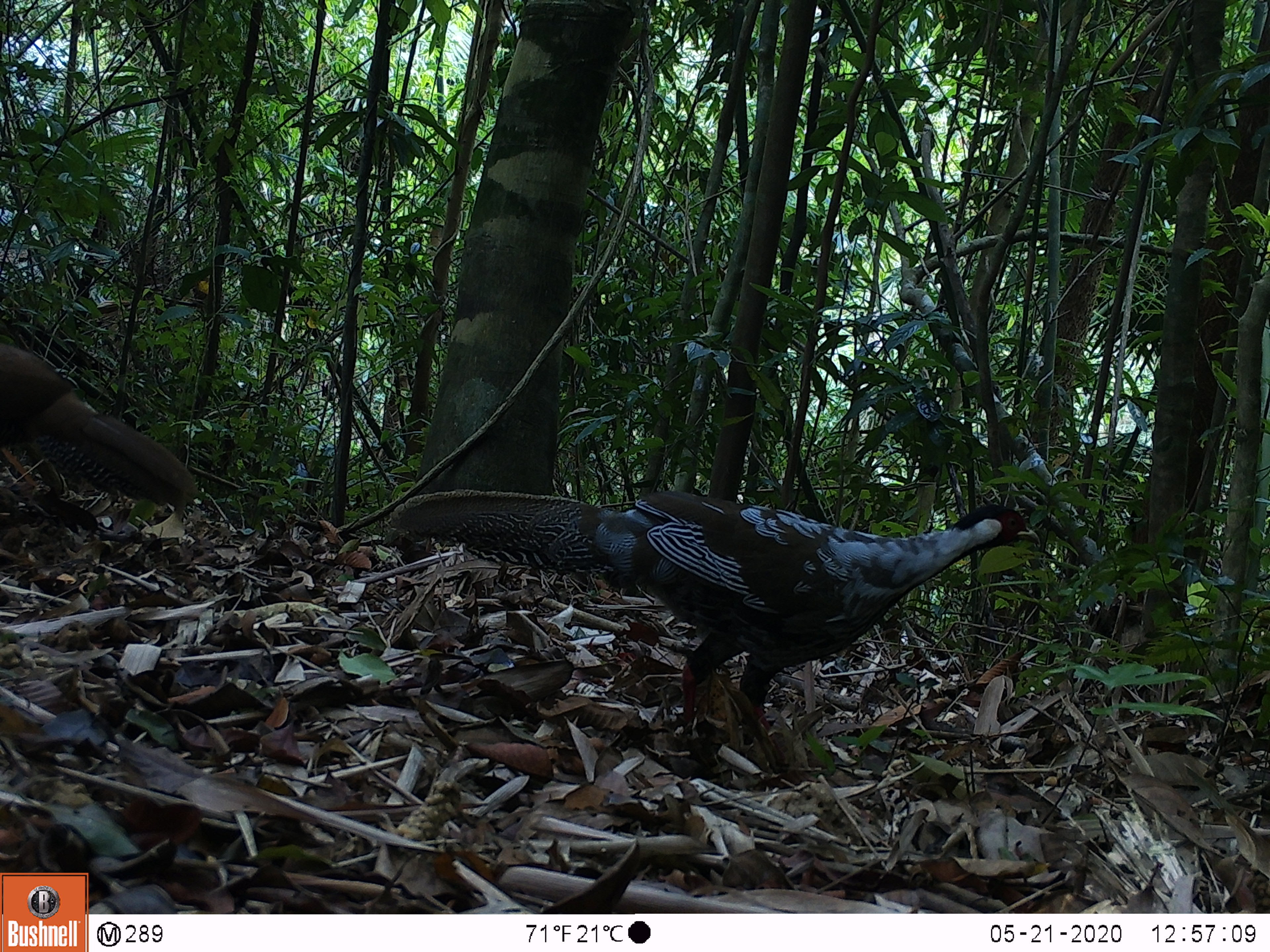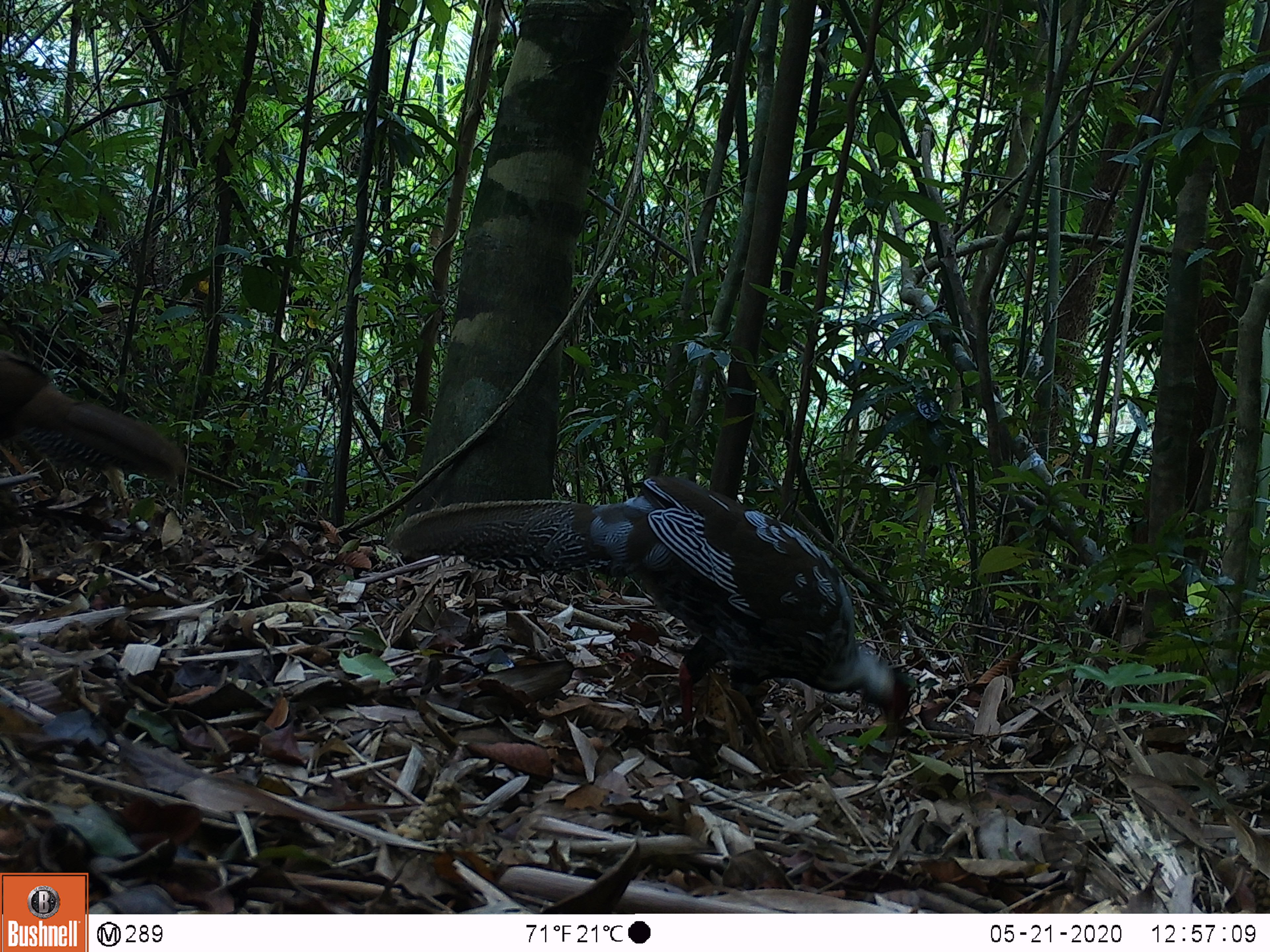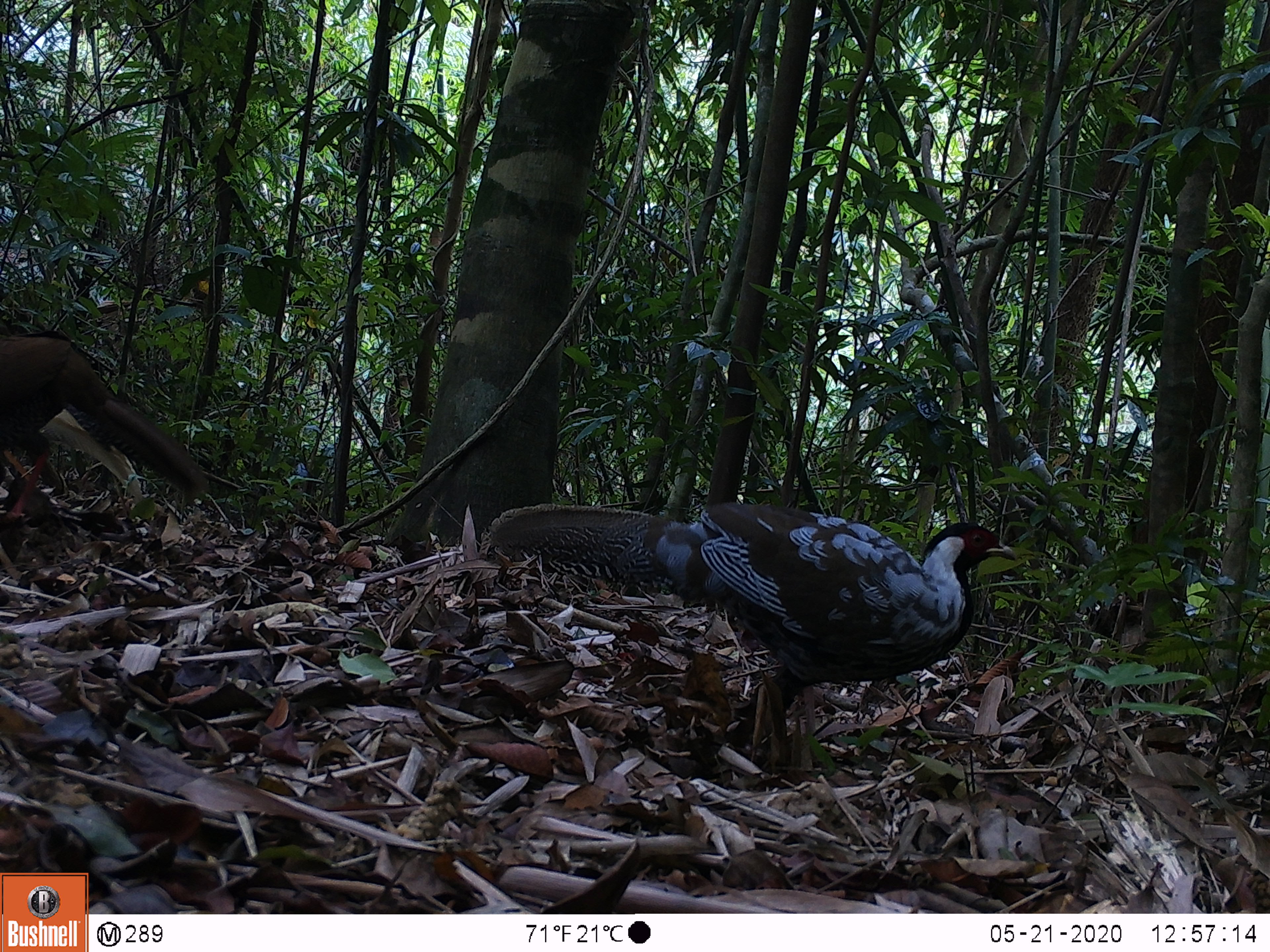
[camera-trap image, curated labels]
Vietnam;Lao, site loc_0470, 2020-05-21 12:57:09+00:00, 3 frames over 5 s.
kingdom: Animalia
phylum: Chordata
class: Aves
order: Galliformes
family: Phasianidae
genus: Lophura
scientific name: Lophura nycthemera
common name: silver pheasant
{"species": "silver pheasant (Lophura nycthemera)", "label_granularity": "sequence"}